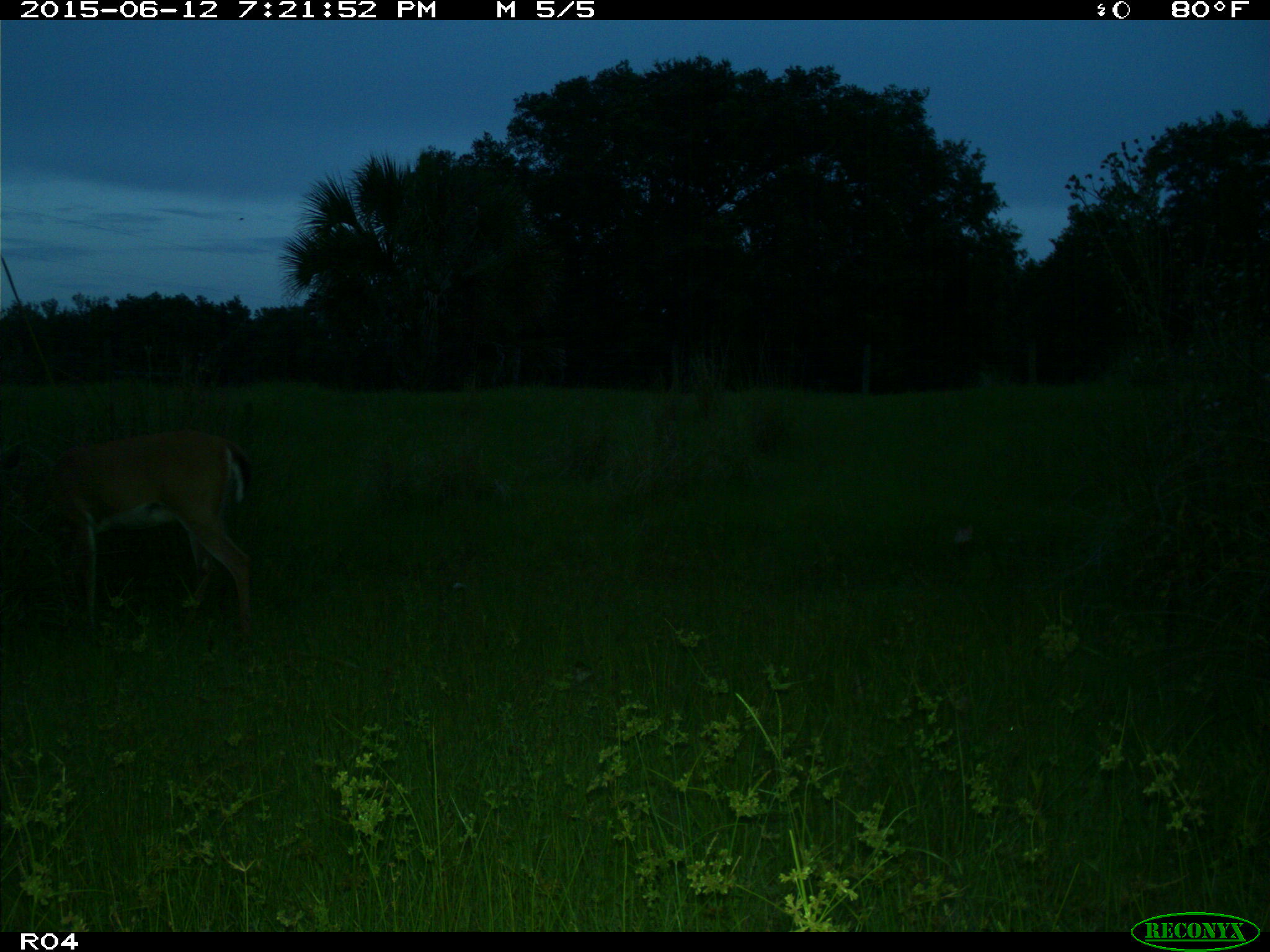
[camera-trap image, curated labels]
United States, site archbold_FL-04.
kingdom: Animalia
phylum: Chordata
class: Mammalia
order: Artiodactyla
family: Cervidae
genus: Odocoileus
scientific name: Odocoileus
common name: deer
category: unidentified deer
Unidentified deer (deer) (Odocoileus).